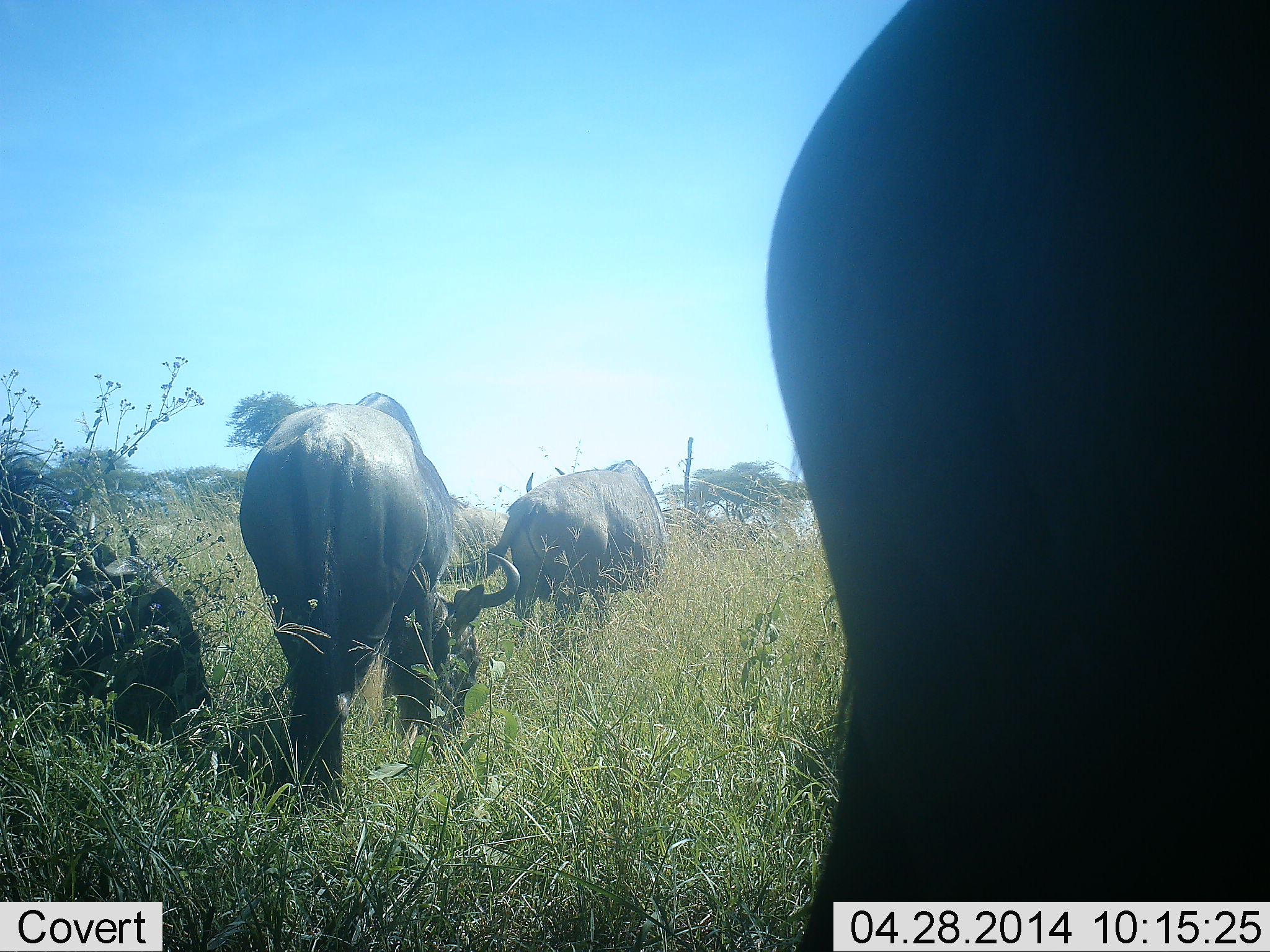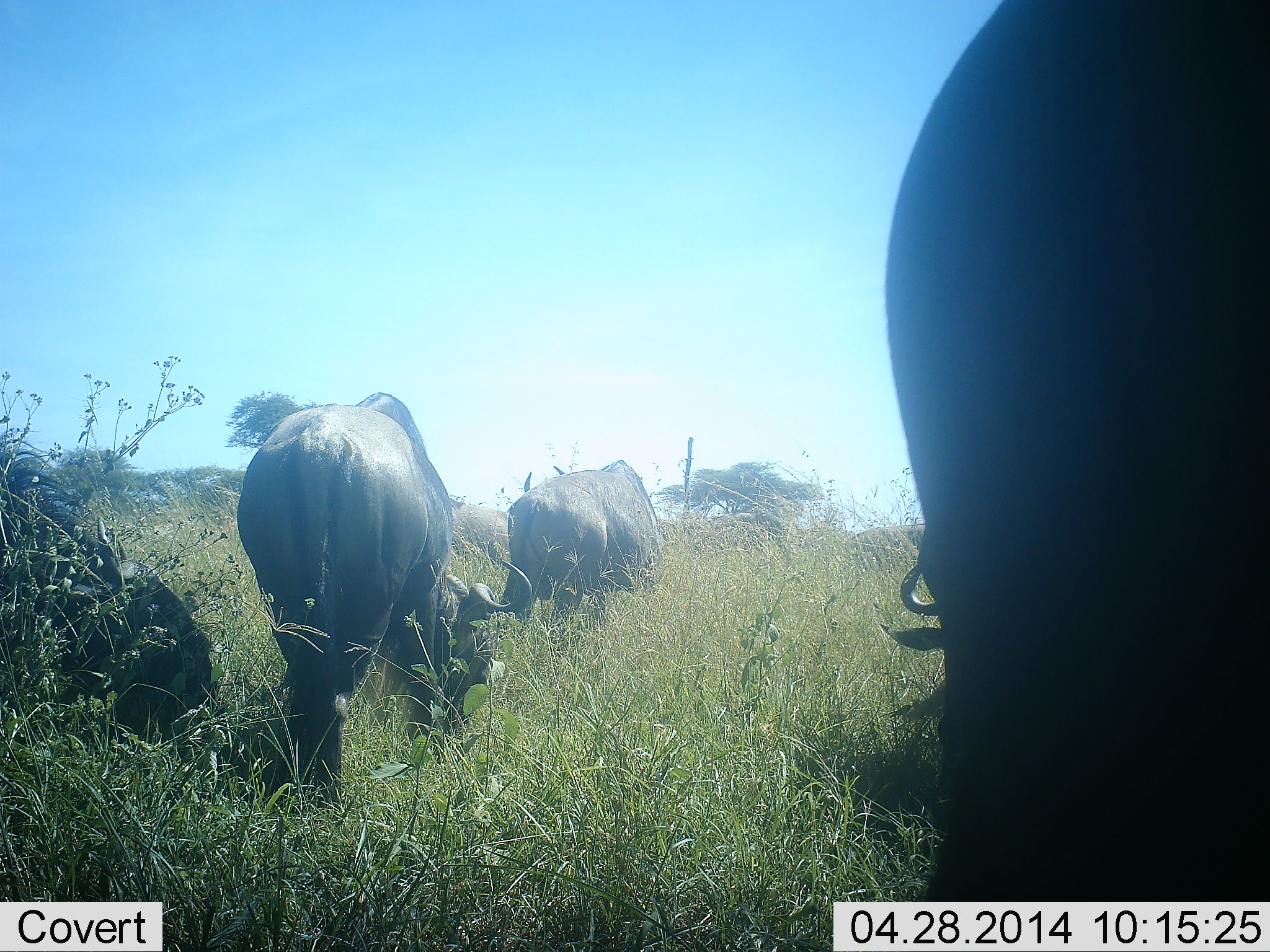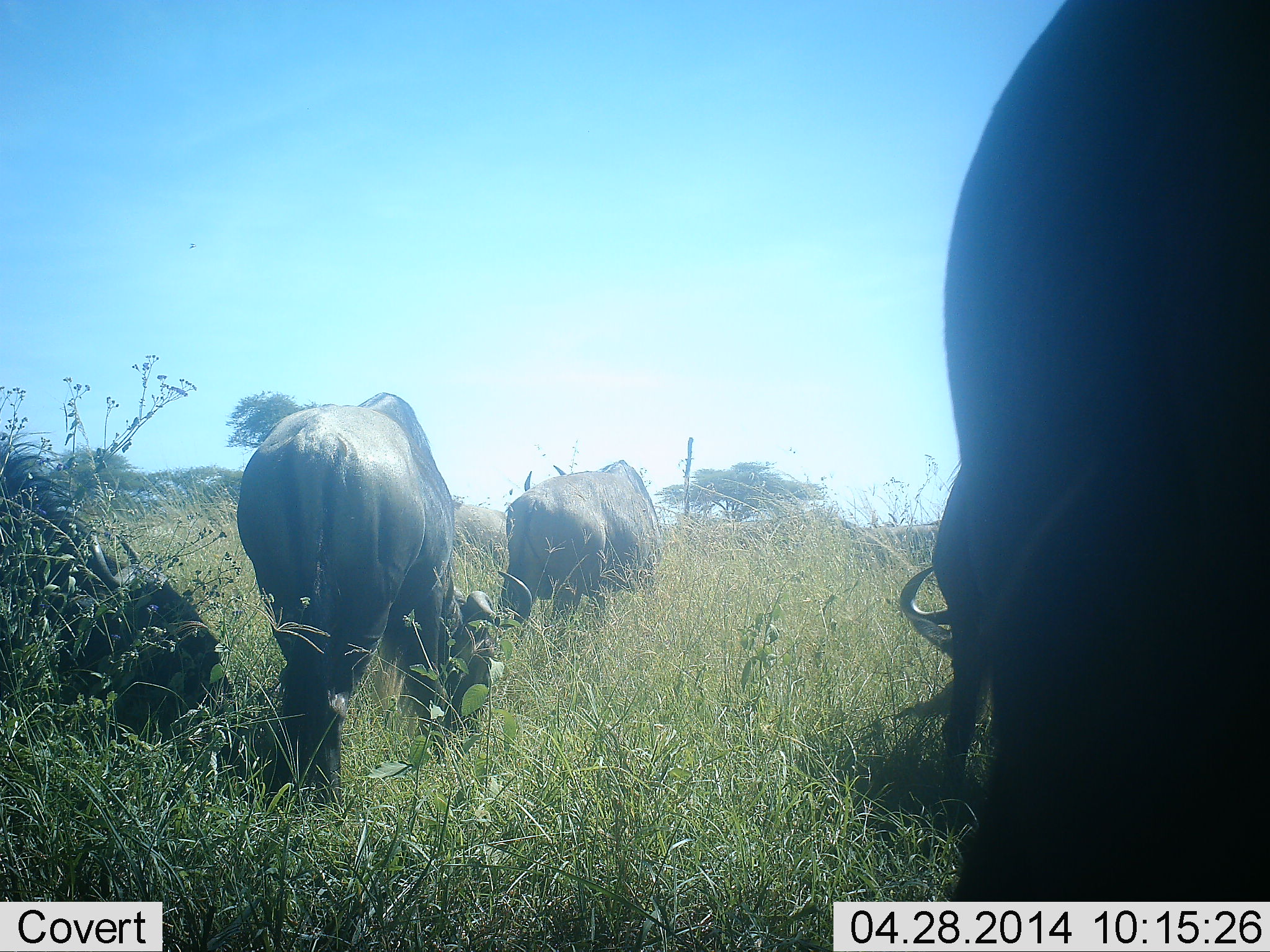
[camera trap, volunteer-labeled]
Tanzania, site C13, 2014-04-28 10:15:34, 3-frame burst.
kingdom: Animalia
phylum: Chordata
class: Mammalia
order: Artiodactyla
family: Bovidae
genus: Connochaetes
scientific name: Connochaetes taurinus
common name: blue wildebeest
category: wildebeest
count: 4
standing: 45%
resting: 9%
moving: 36%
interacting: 0%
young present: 0%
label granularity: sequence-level